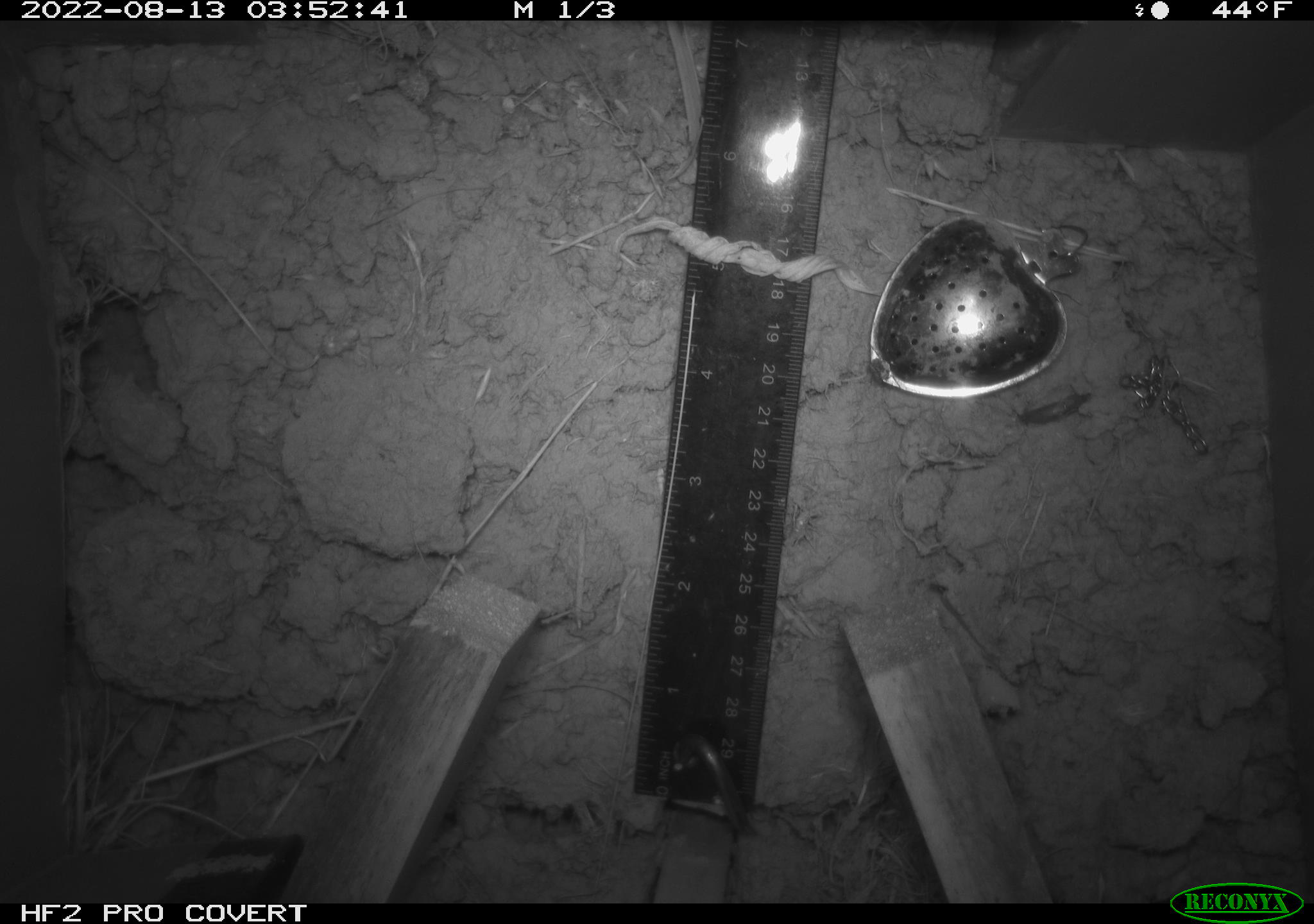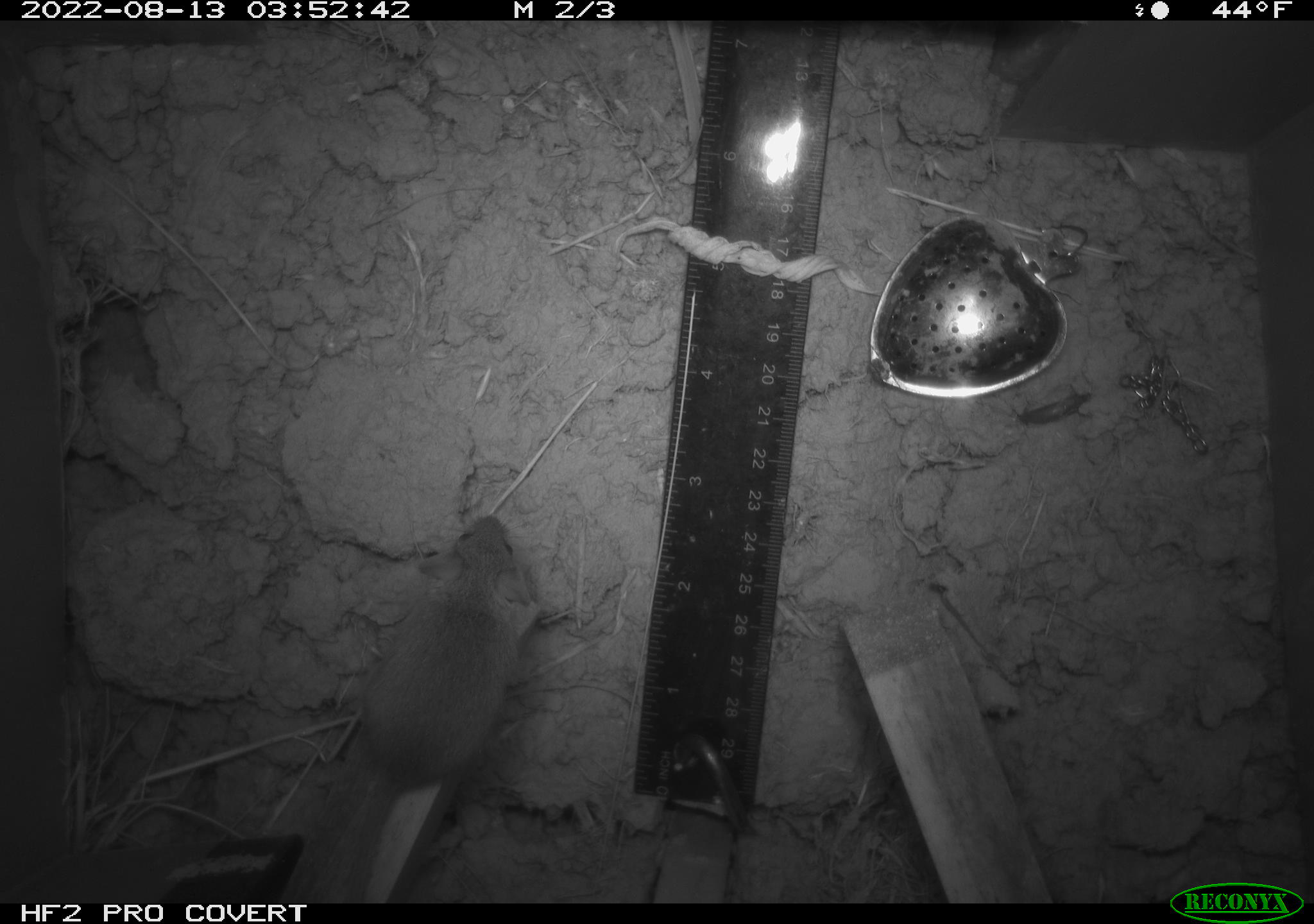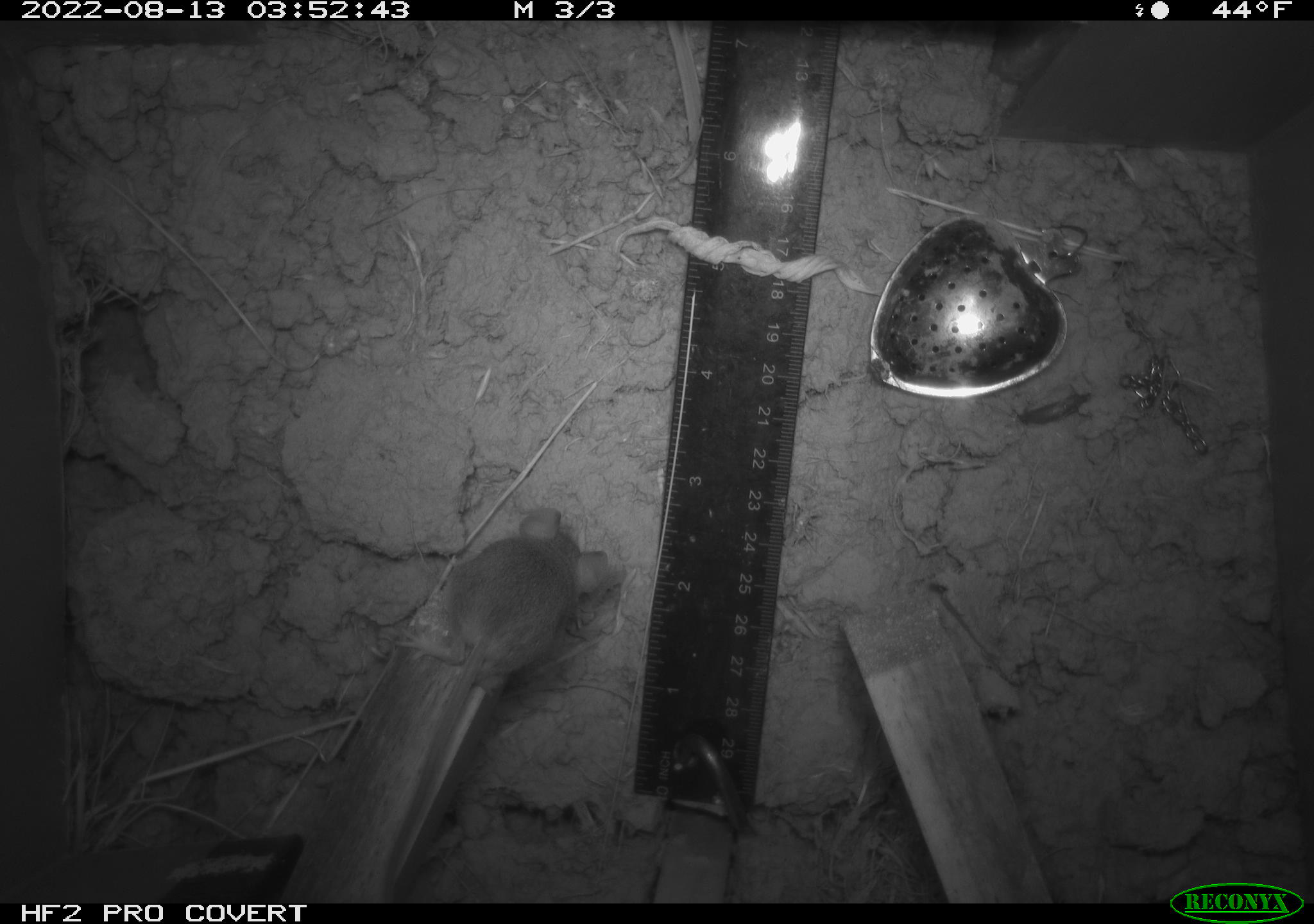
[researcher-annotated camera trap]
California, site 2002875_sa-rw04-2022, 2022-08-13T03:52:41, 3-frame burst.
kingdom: Animalia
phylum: Chordata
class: Mammalia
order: Rodentia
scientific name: Rodentia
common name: mouse species